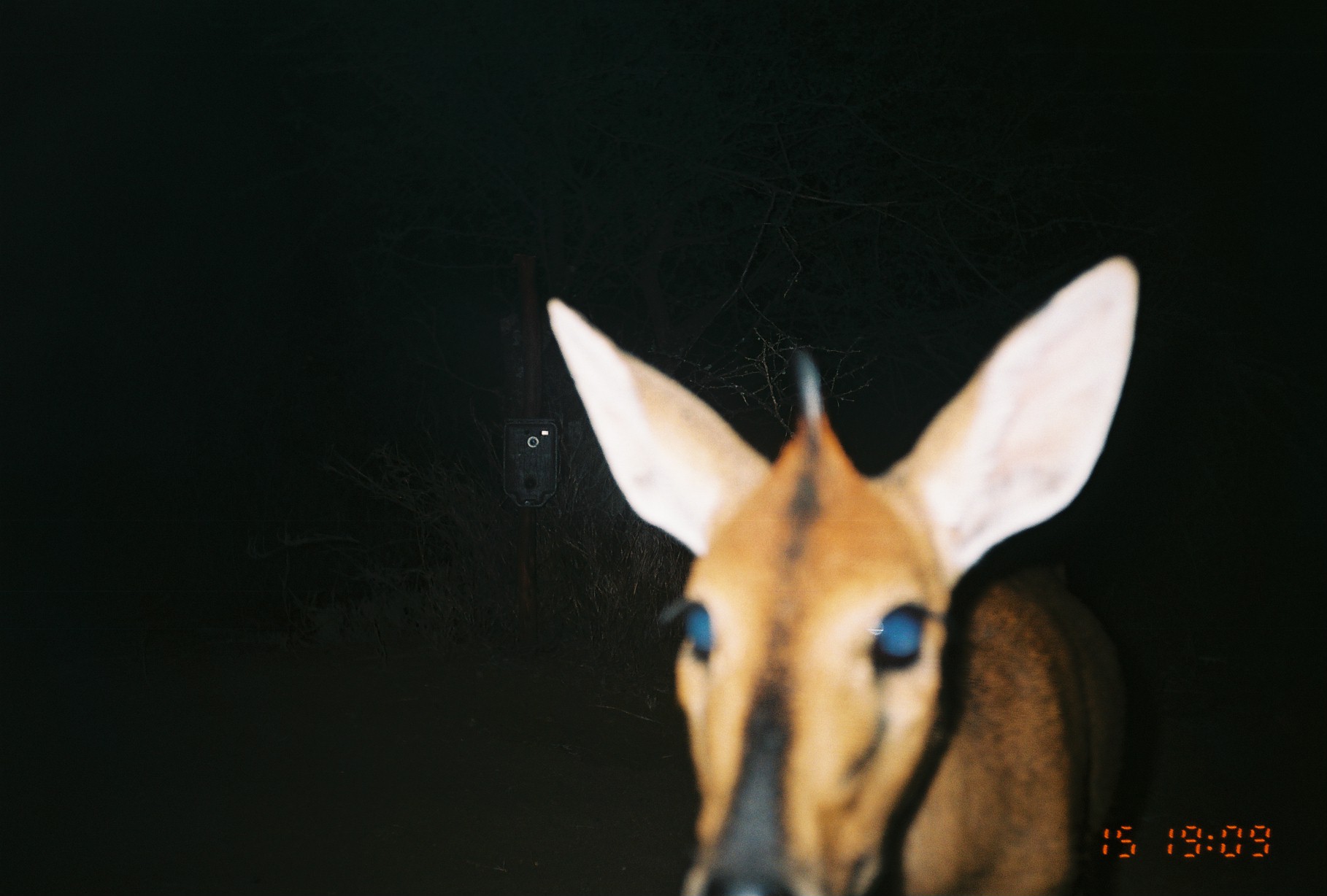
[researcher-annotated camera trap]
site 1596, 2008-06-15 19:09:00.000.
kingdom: Animalia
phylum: Chordata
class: Mammalia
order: Artiodactyla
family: Bovidae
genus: Sylvicapra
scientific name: Sylvicapra grimmia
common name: bush duiker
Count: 1.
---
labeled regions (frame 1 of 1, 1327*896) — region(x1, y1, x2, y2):
sylvicapra grimmia: region(542, 250, 1140, 896)